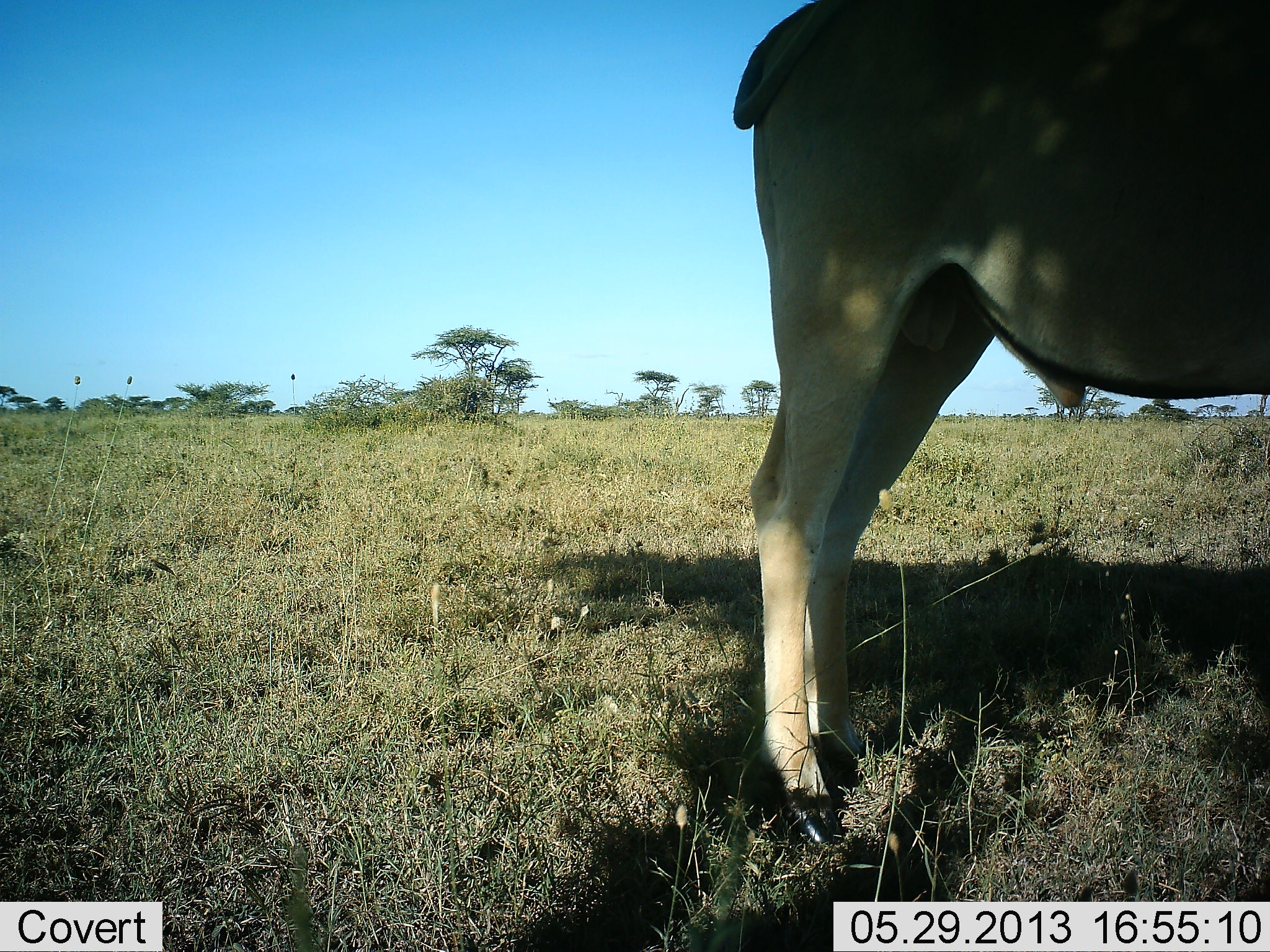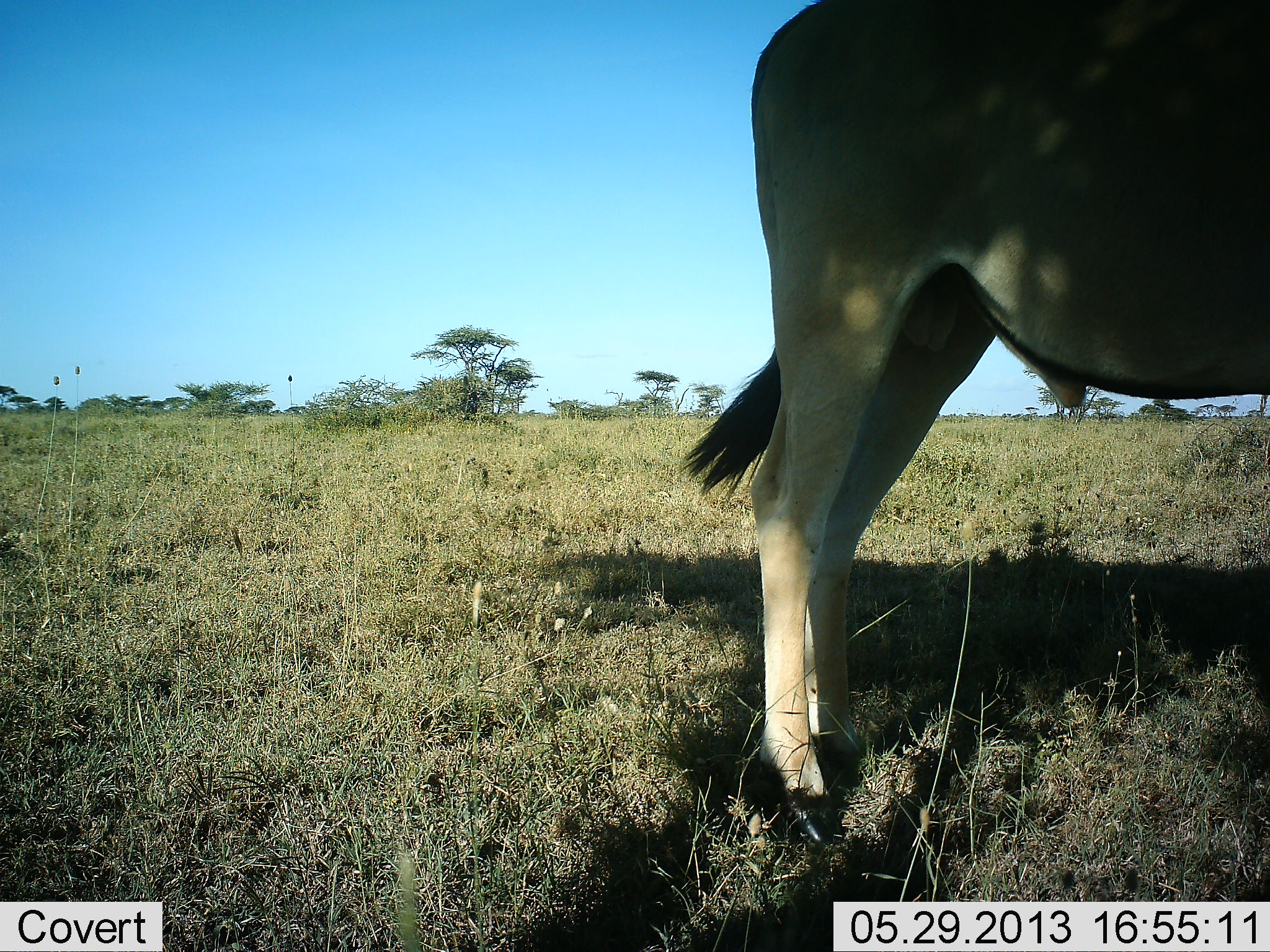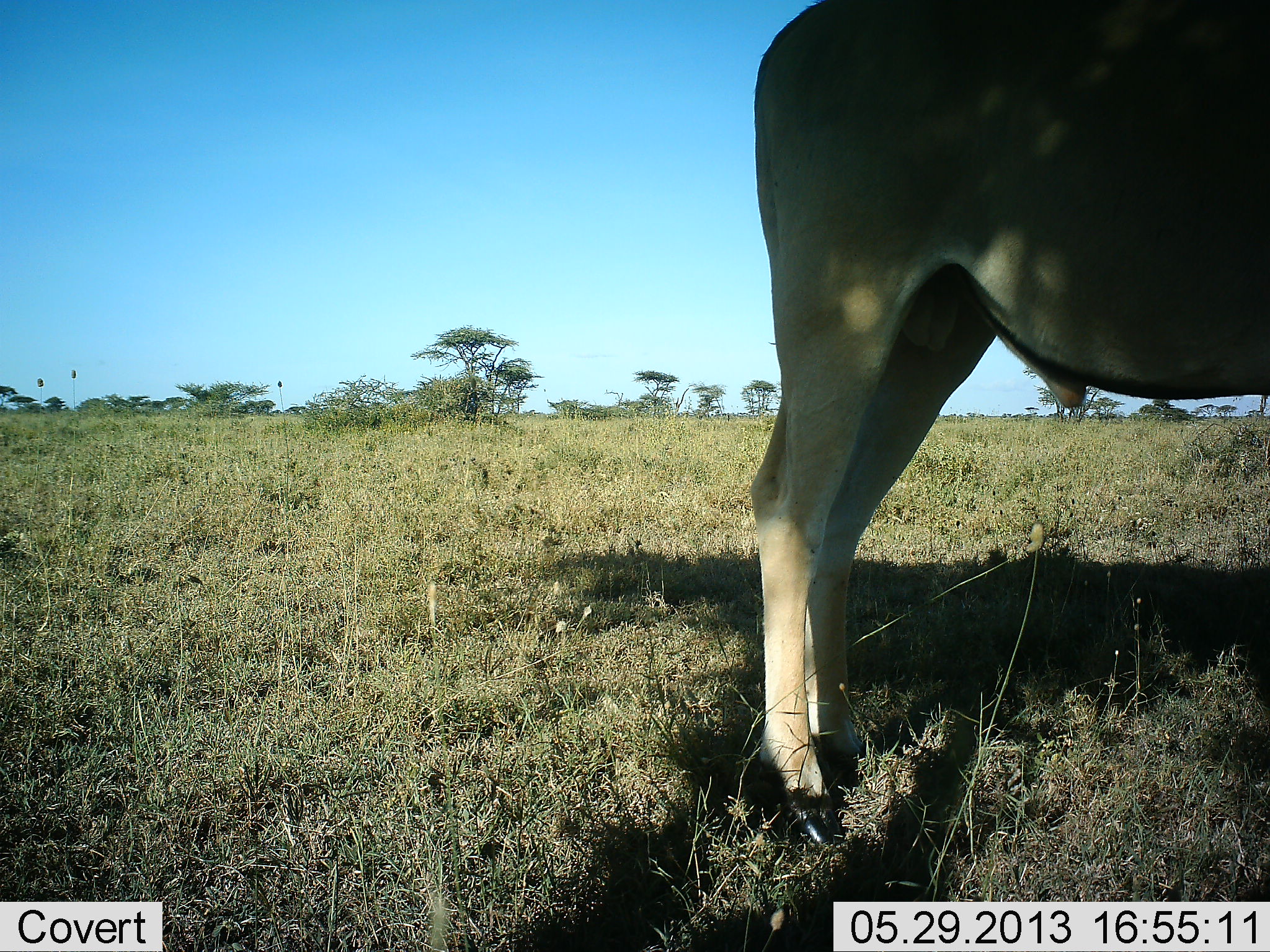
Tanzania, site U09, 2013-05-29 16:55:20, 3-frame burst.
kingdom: Animalia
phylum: Chordata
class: Mammalia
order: Artiodactyla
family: Bovidae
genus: Tragelaphus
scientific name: Tragelaphus oryx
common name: eland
Eland (Tragelaphus oryx), count 1. Behavior (volunteer vote fractions): standing 93%, resting 7%, moving 0%, interacting 0%. Young present (vote fraction): 0%. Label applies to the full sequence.